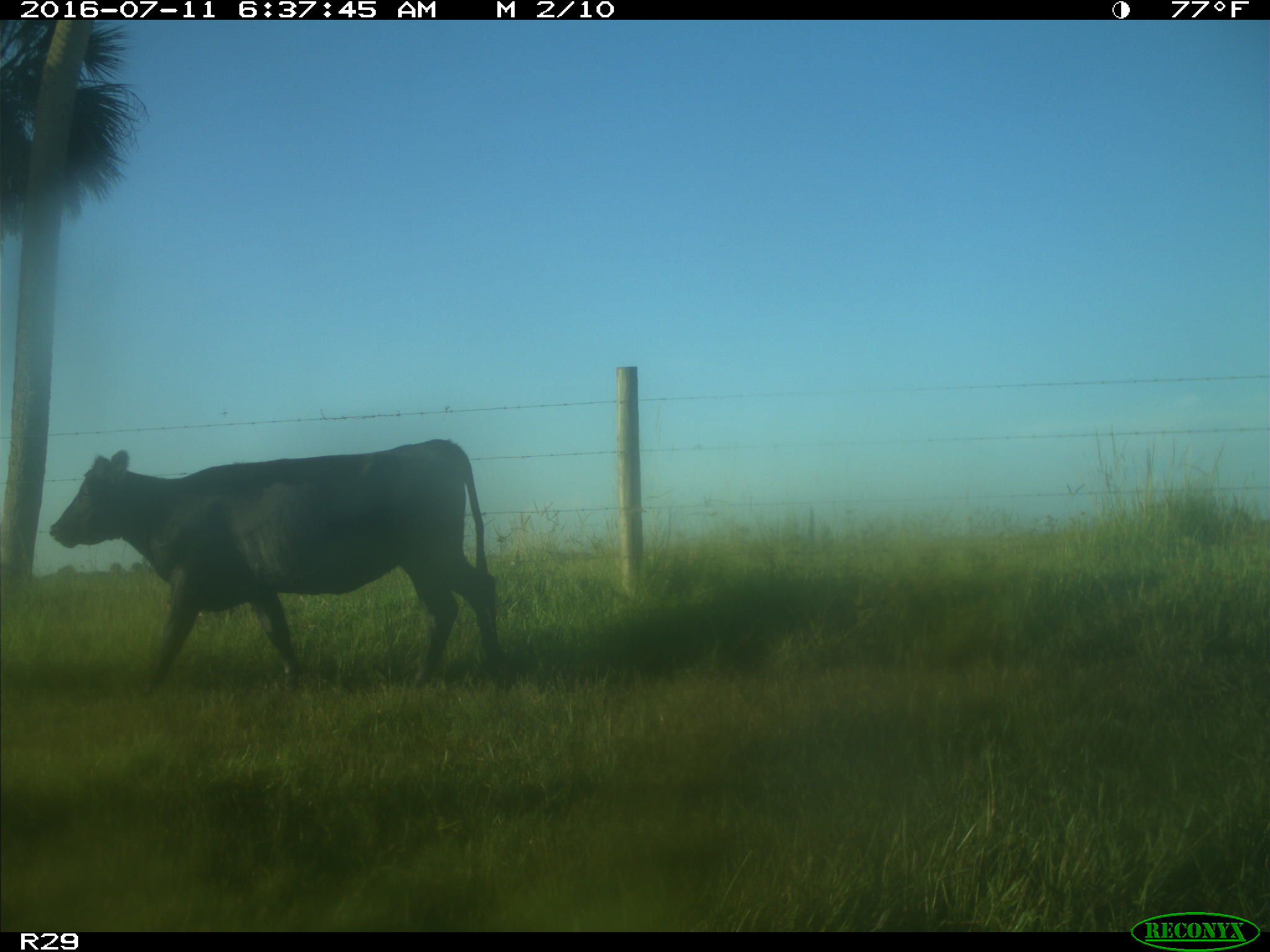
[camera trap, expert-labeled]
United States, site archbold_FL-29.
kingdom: Animalia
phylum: Chordata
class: Mammalia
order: Artiodactyla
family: Bovidae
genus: Bos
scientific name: Bos taurus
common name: domestic cow